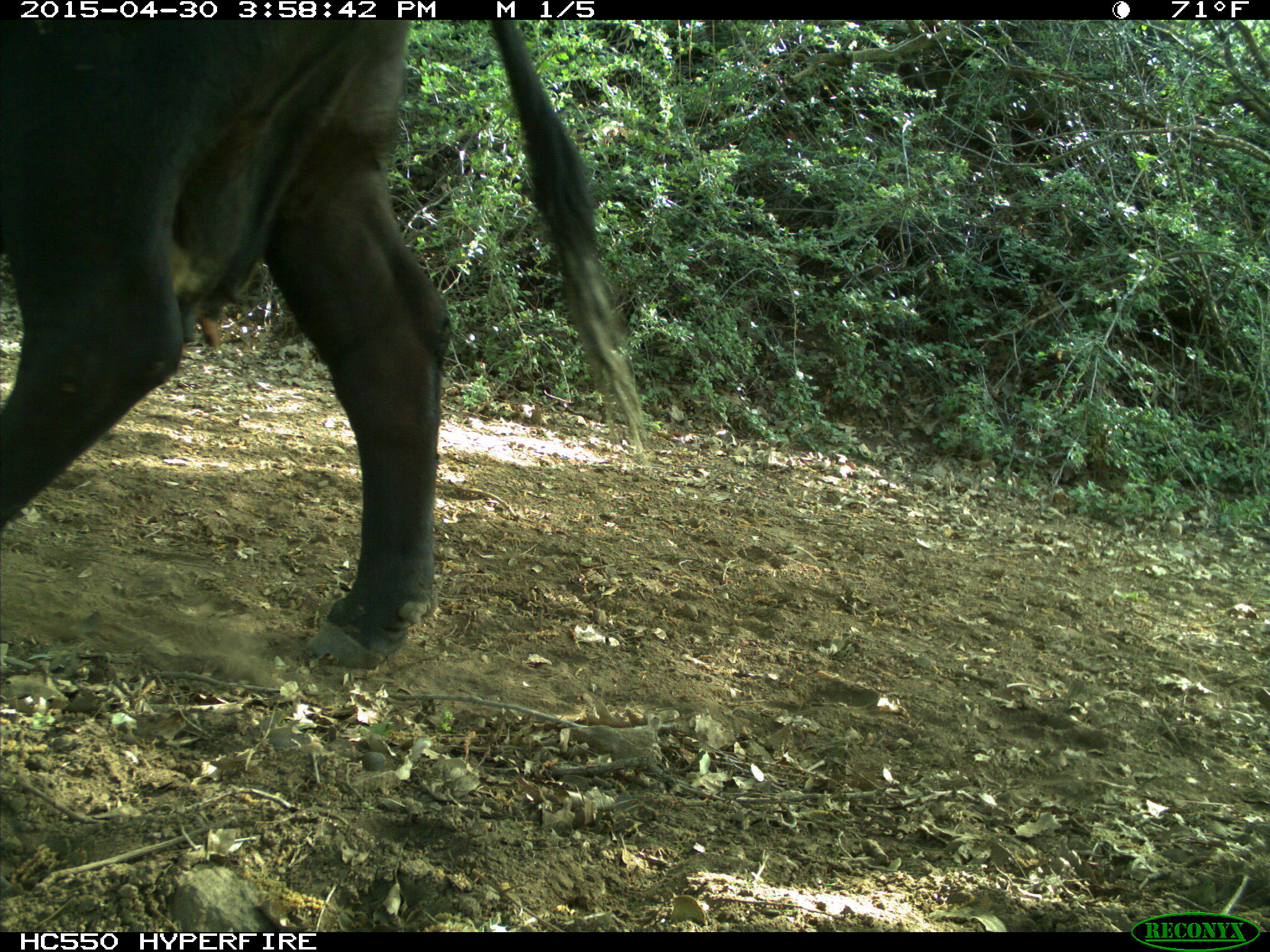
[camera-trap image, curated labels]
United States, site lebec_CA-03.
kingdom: Animalia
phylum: Chordata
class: Mammalia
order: Artiodactyla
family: Bovidae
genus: Bos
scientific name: Bos taurus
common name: domestic cow